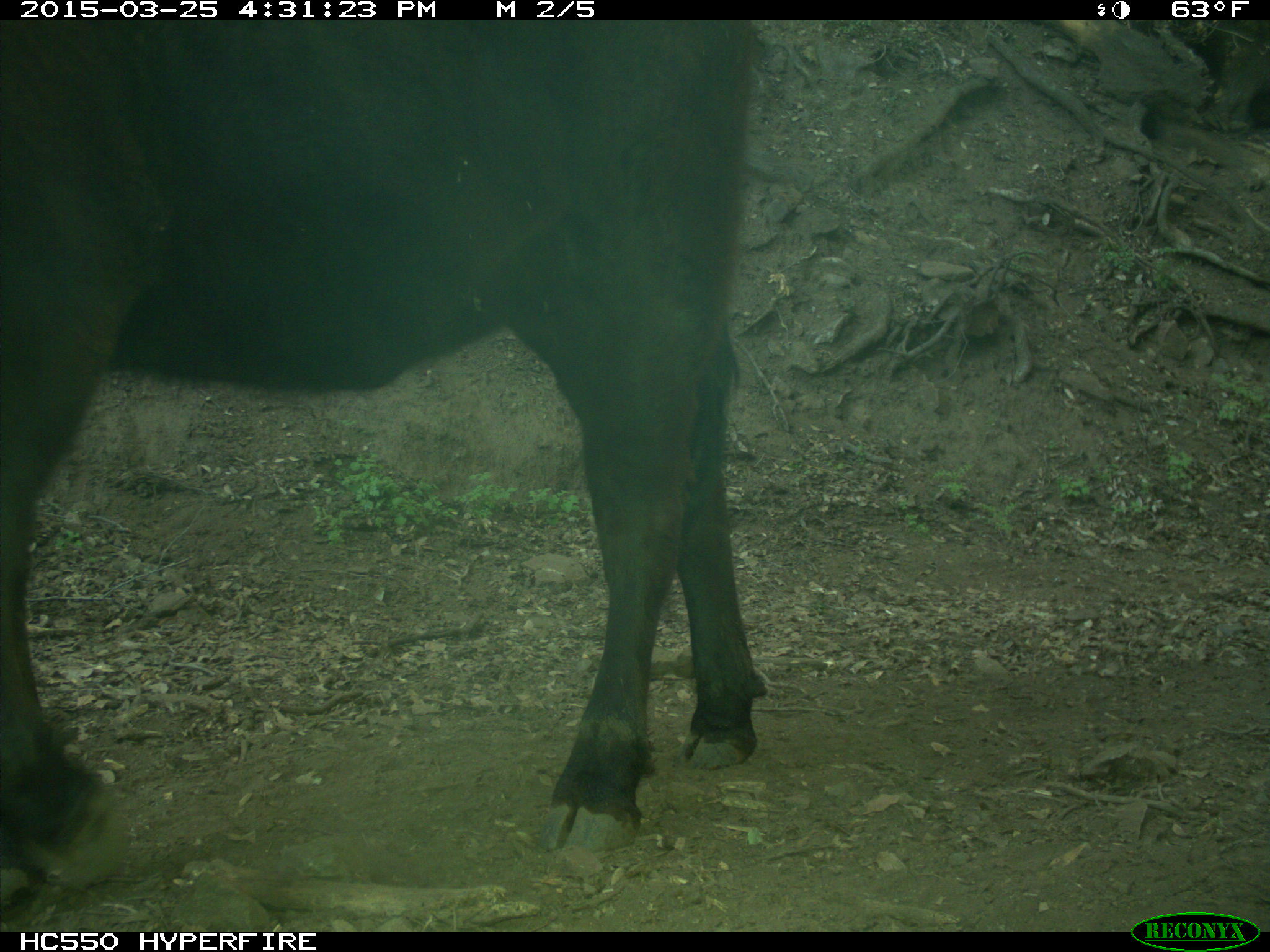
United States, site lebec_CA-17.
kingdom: Animalia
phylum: Chordata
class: Mammalia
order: Artiodactyla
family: Bovidae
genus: Bos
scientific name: Bos taurus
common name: domestic cow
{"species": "Bos taurus (domestic cow)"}